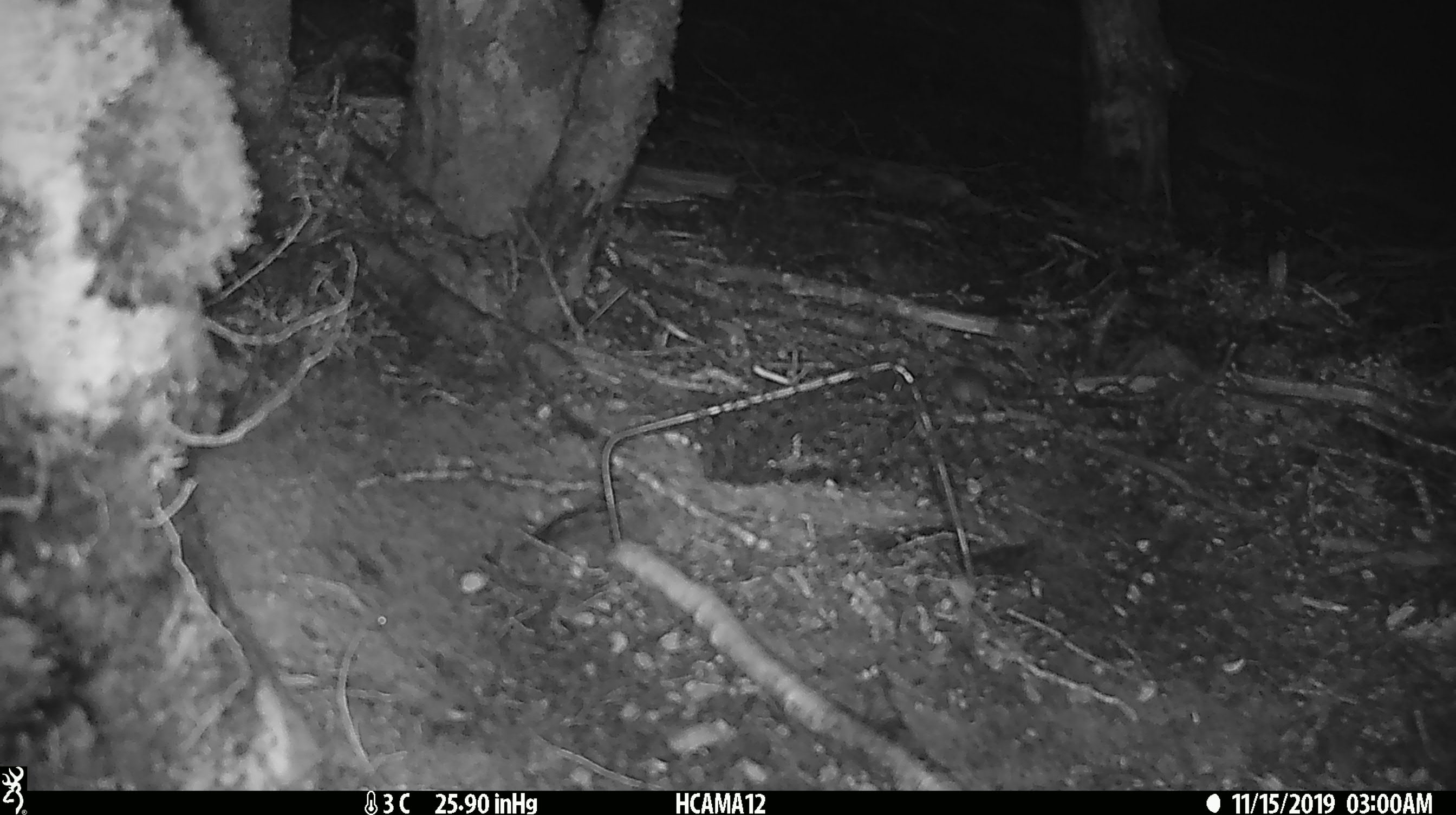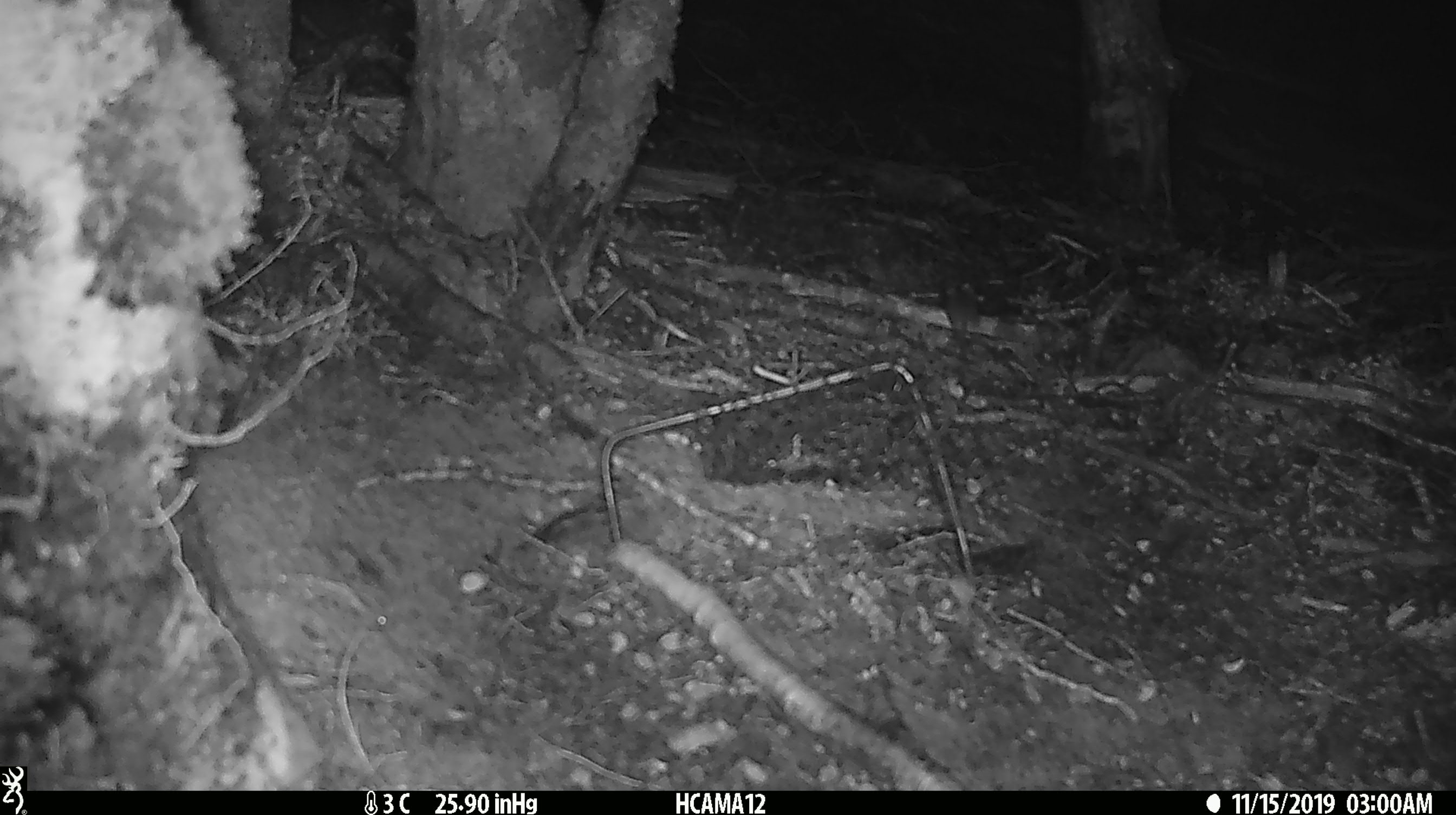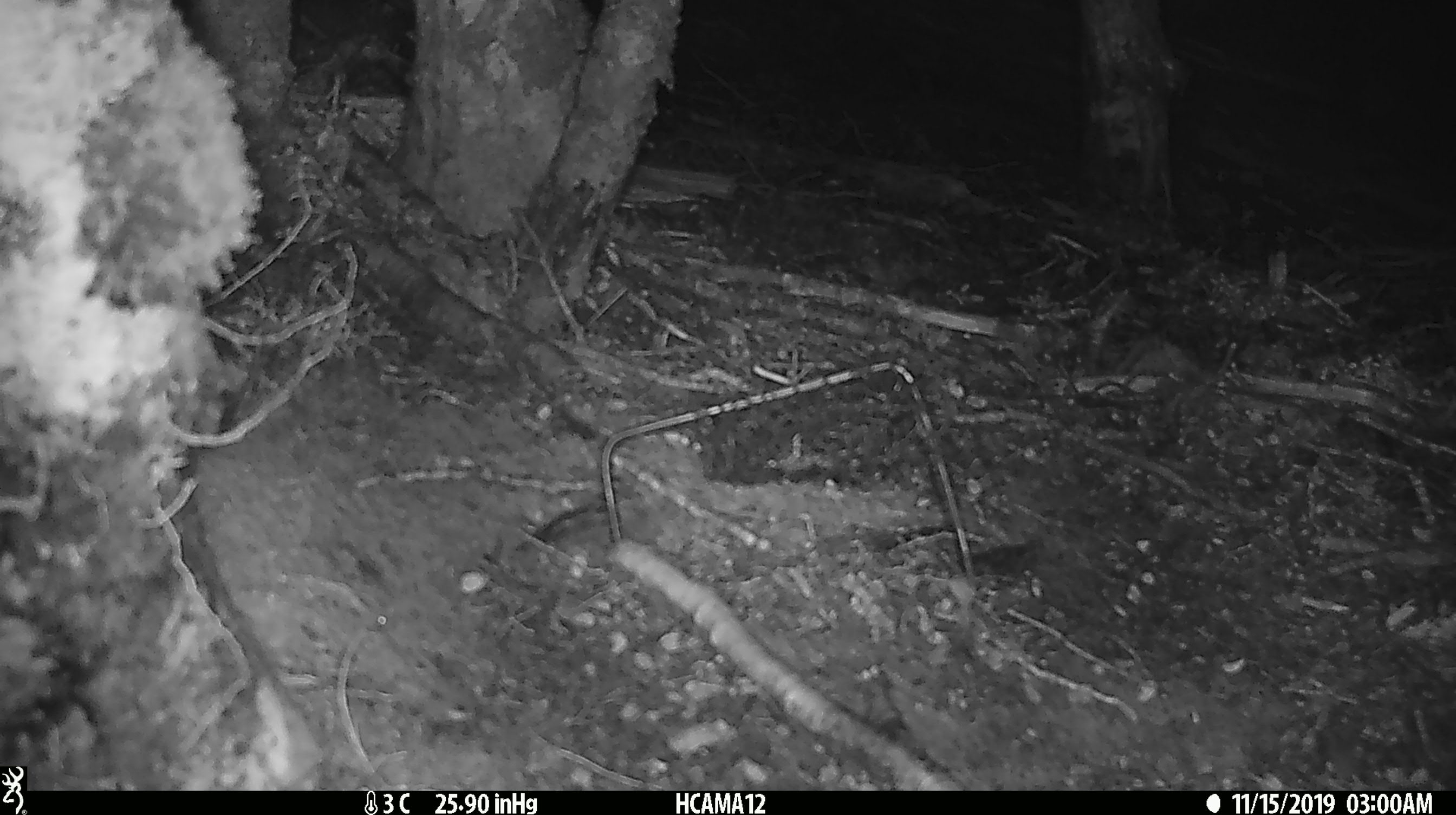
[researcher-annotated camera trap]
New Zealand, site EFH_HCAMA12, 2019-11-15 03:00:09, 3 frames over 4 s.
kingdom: Animalia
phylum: Chordata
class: Mammalia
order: Rodentia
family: Muridae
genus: Mus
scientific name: Mus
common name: mouse